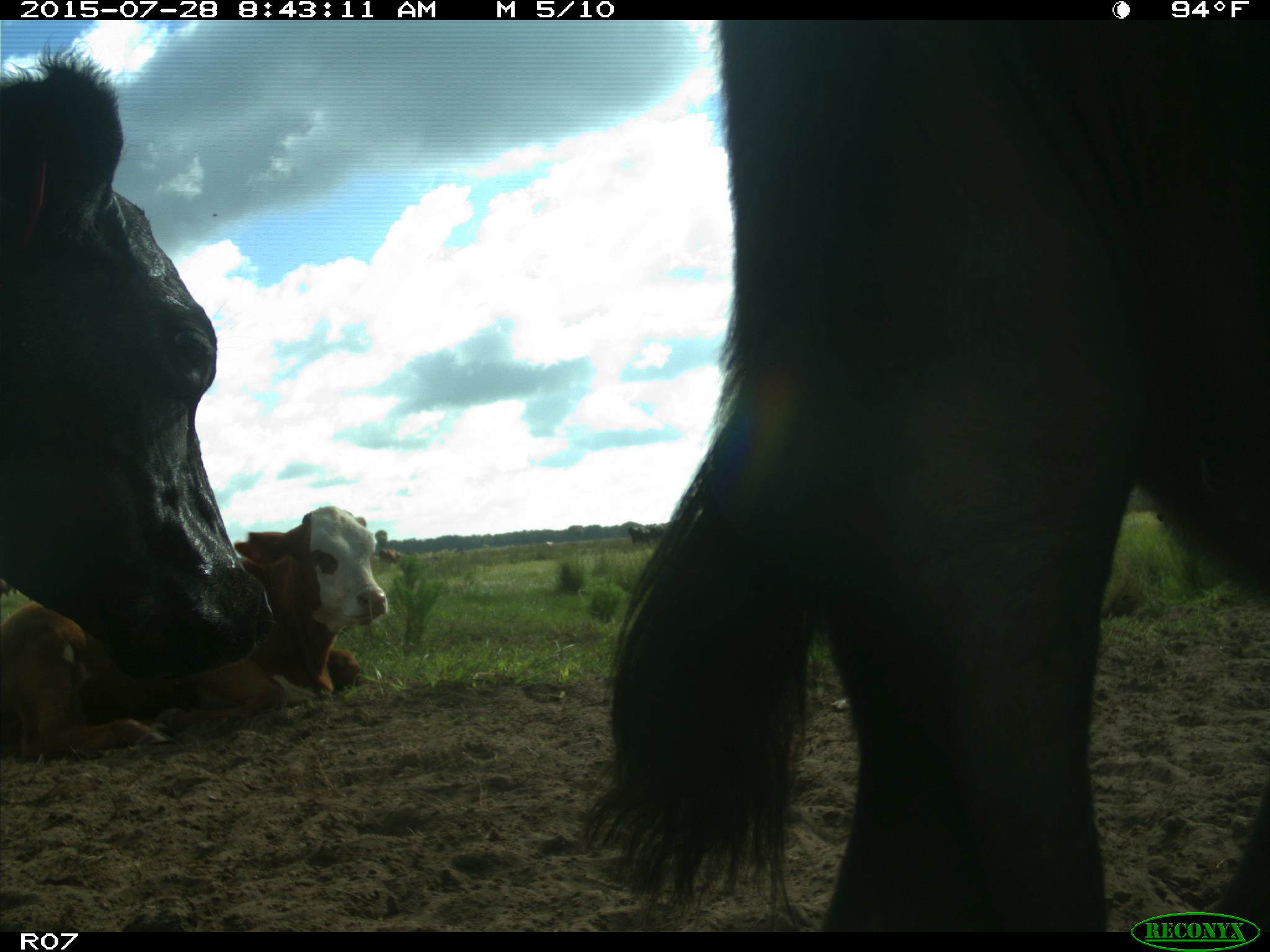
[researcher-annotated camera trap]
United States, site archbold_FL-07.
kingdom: Animalia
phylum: Chordata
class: Mammalia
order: Artiodactyla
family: Bovidae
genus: Bos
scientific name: Bos taurus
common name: domestic cow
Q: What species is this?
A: Bos taurus (domestic cow).